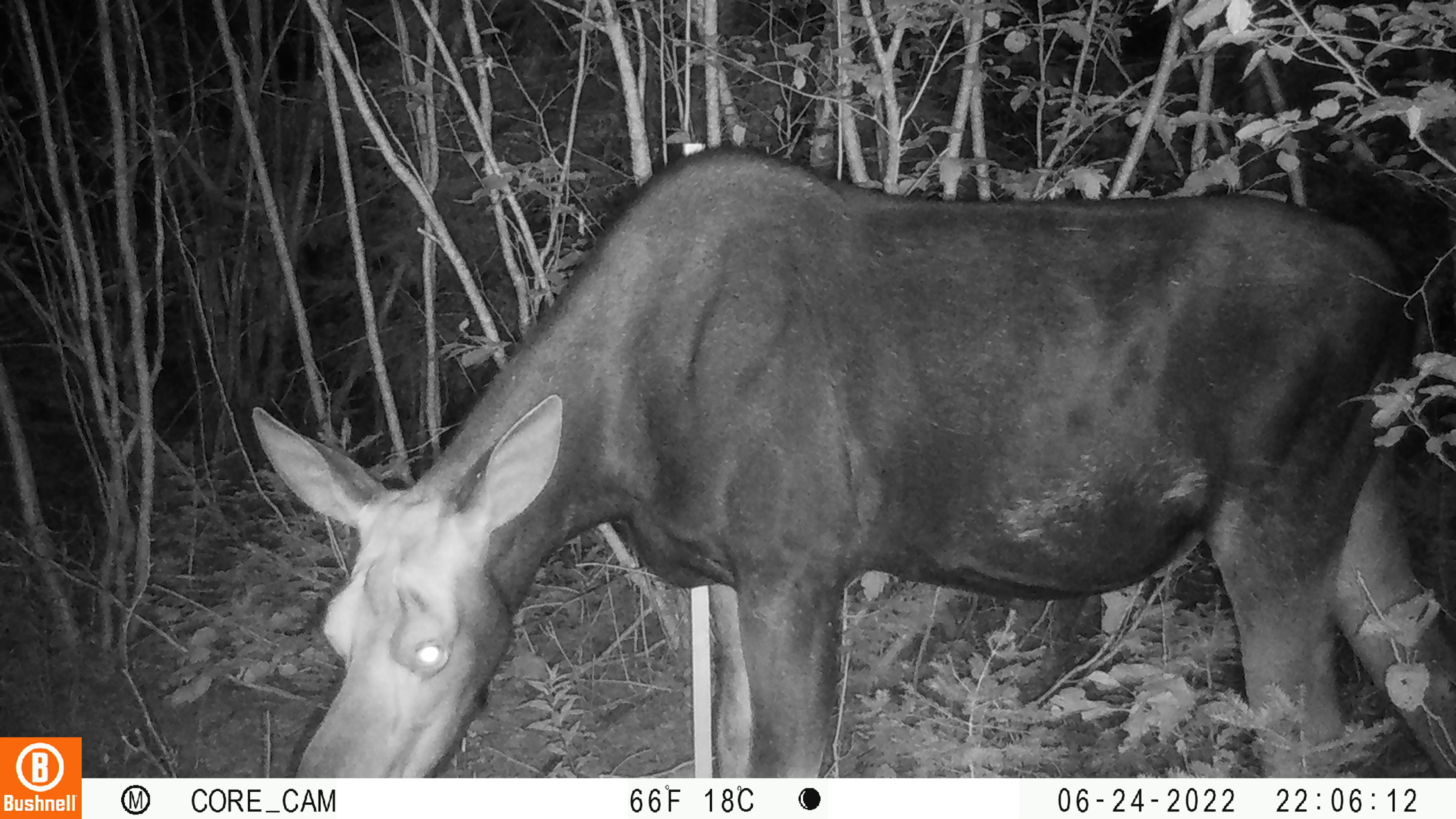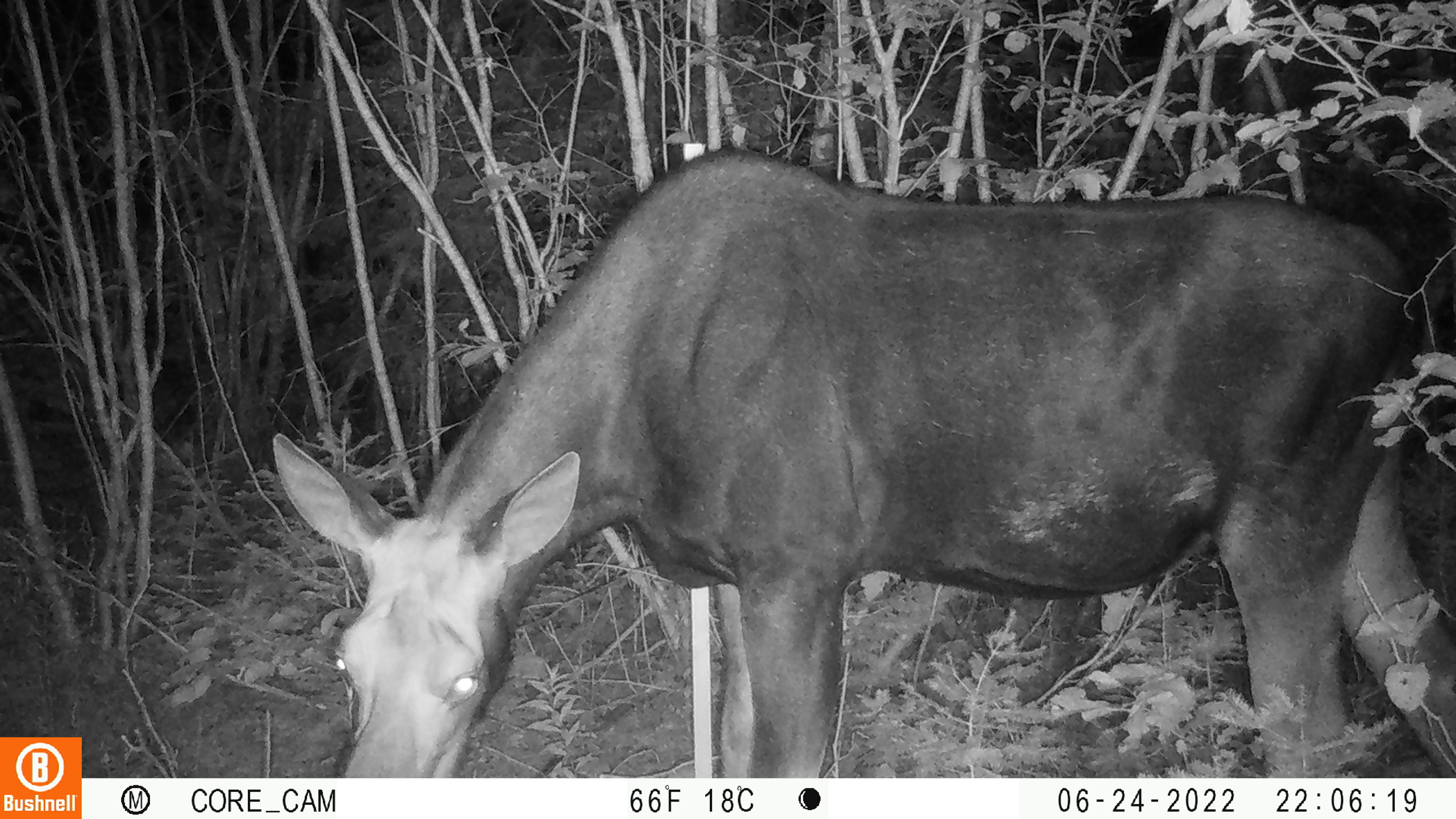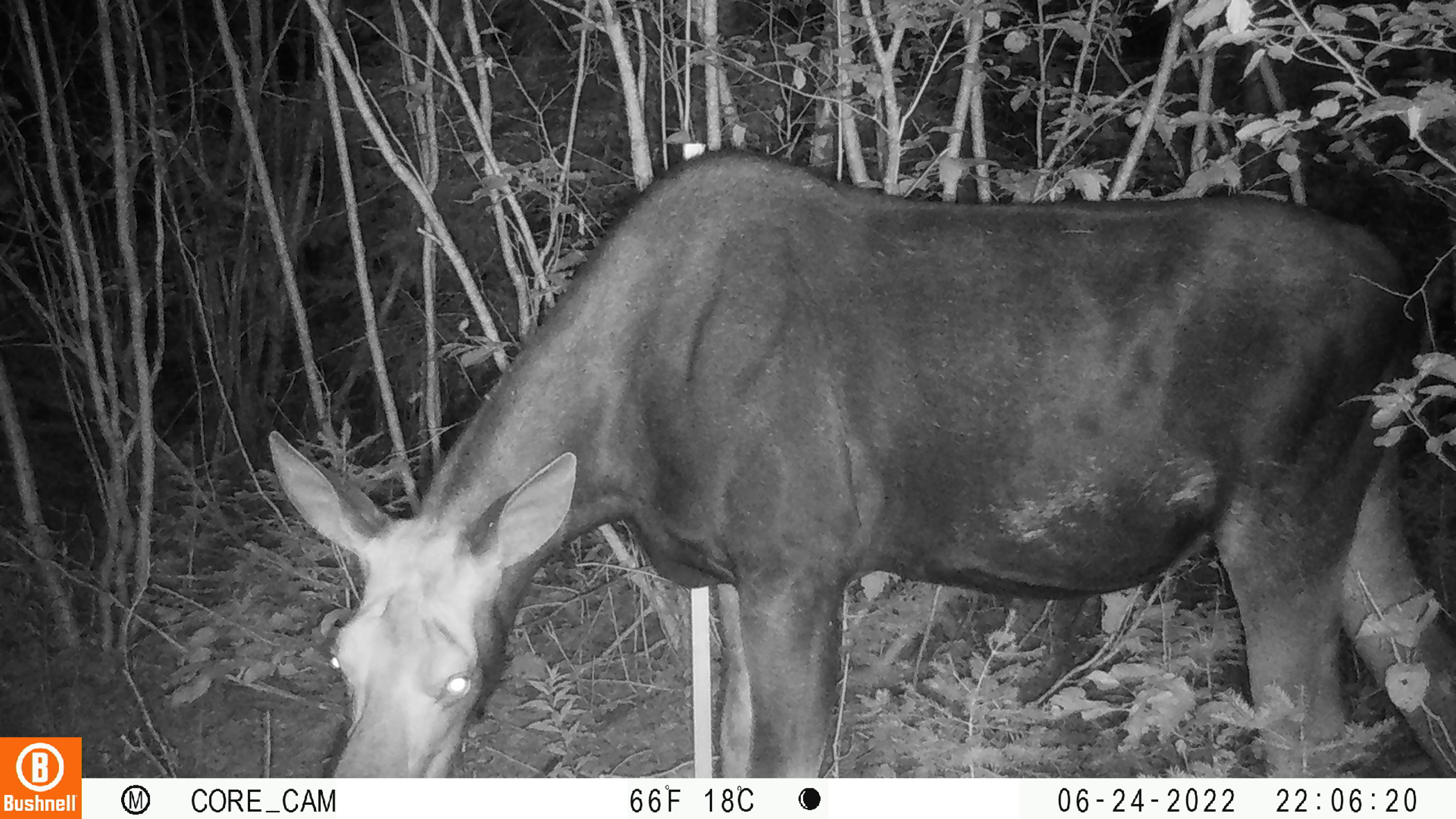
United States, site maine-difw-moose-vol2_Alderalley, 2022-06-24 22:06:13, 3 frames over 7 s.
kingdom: Animalia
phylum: Chordata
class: Mammalia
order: Artiodactyla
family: Cervidae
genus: Alces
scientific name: Alces alces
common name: moose